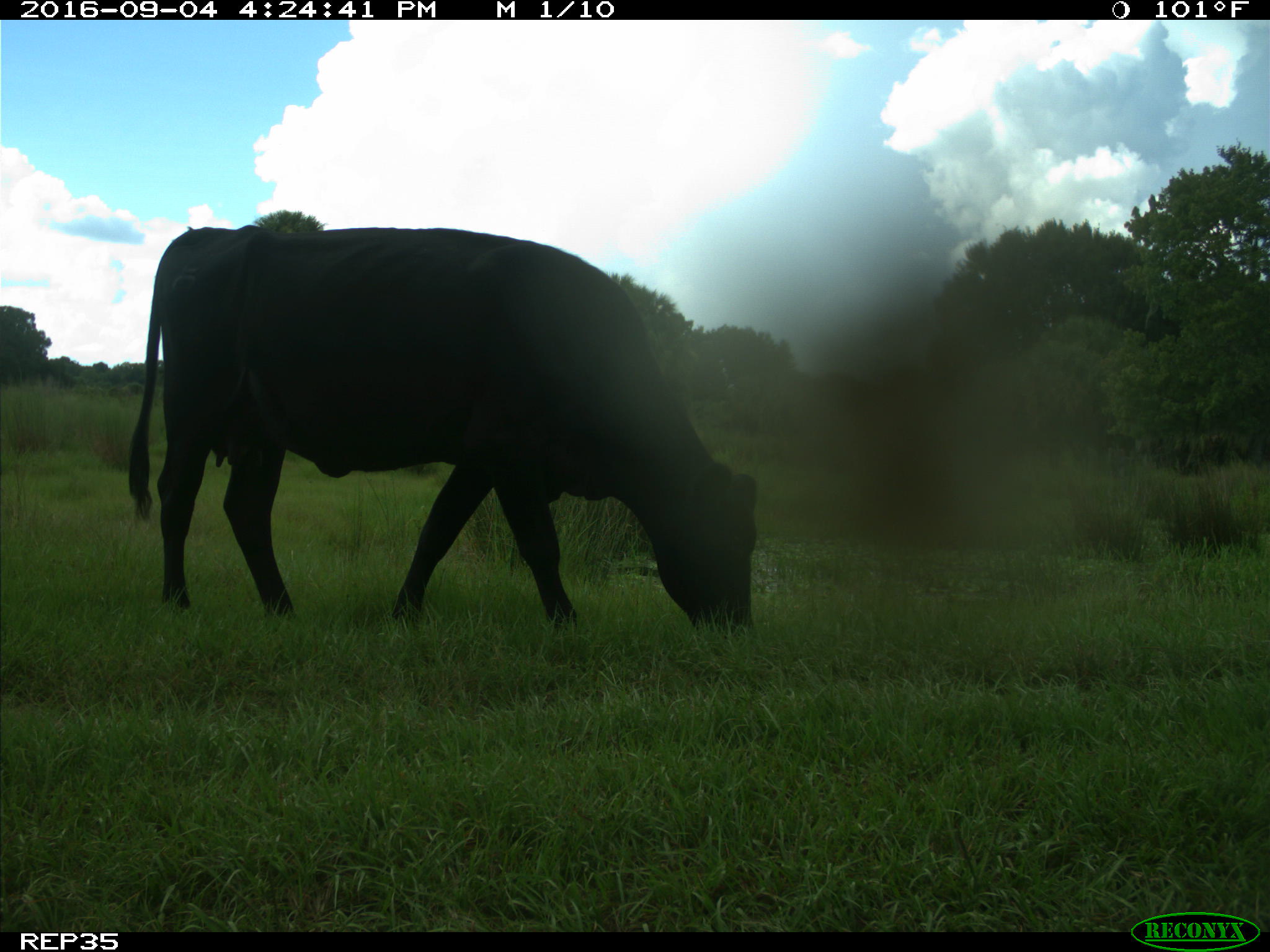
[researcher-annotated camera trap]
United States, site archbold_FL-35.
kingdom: Animalia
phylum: Chordata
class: Mammalia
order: Artiodactyla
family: Bovidae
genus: Bos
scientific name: Bos taurus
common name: domestic cow